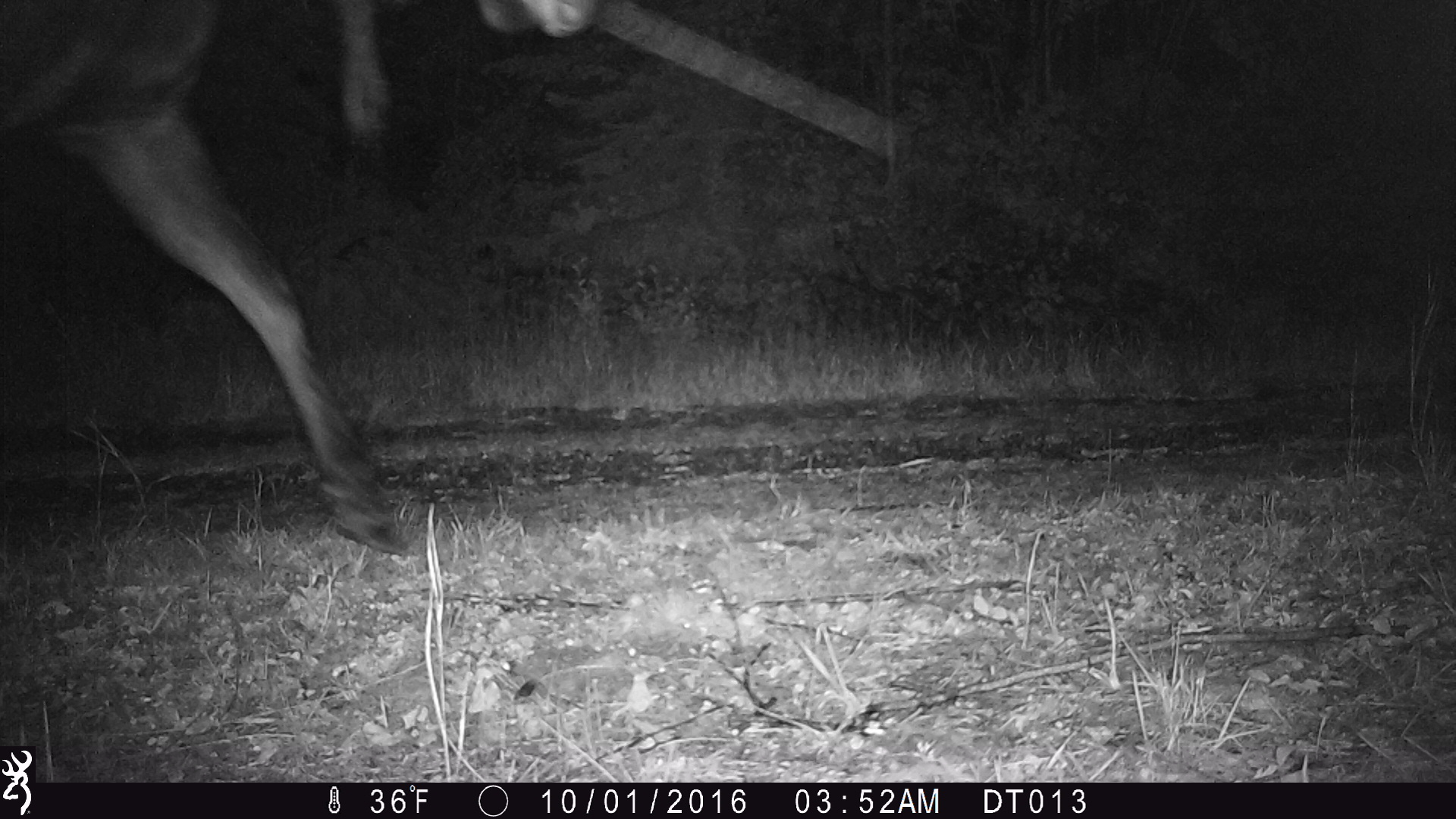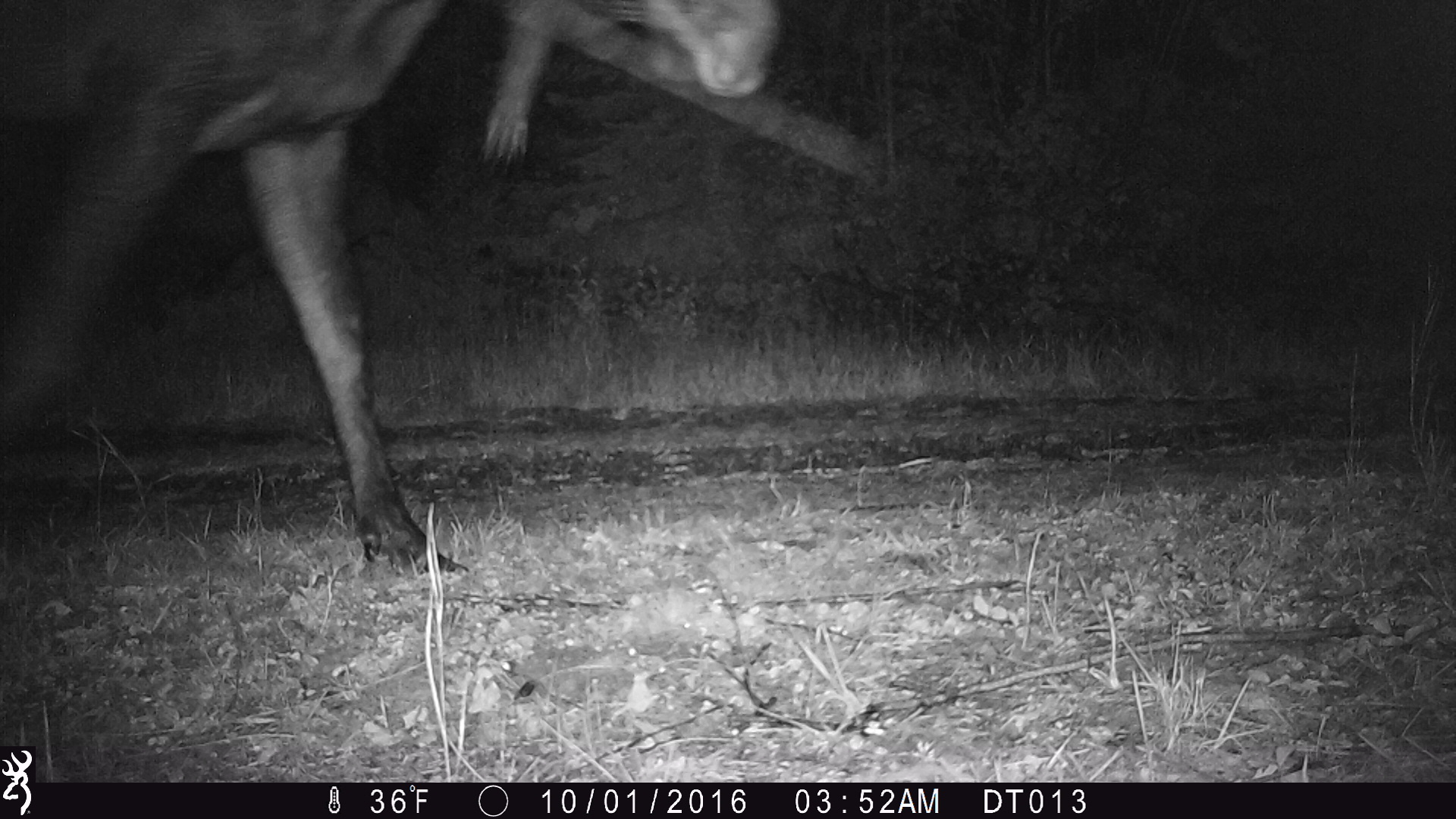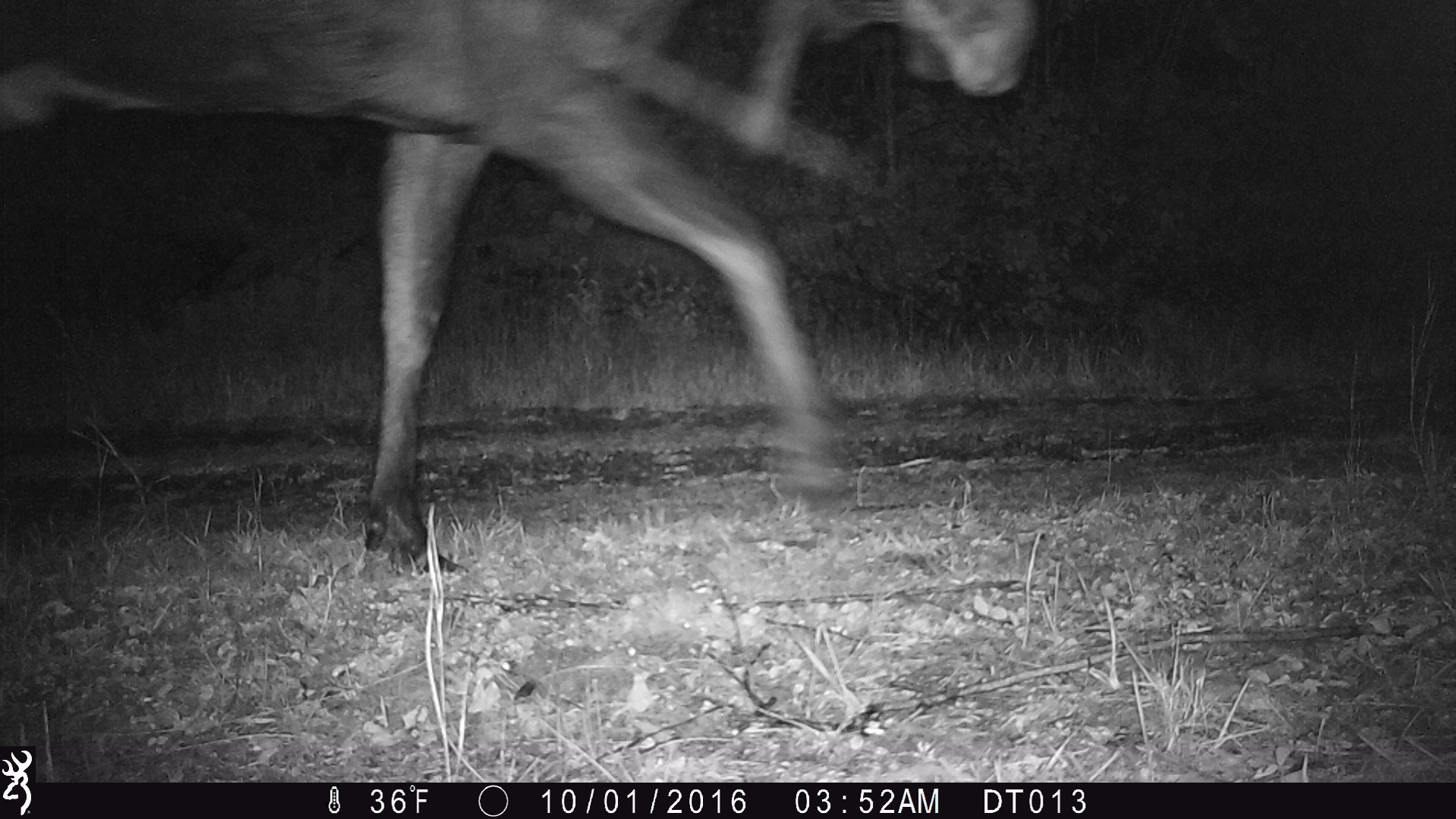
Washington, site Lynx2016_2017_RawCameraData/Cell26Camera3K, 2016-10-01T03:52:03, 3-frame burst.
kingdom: Animalia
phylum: Chordata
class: Mammalia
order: Artiodactyla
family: Cervidae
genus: Alces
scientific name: Alces alces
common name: moose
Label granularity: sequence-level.